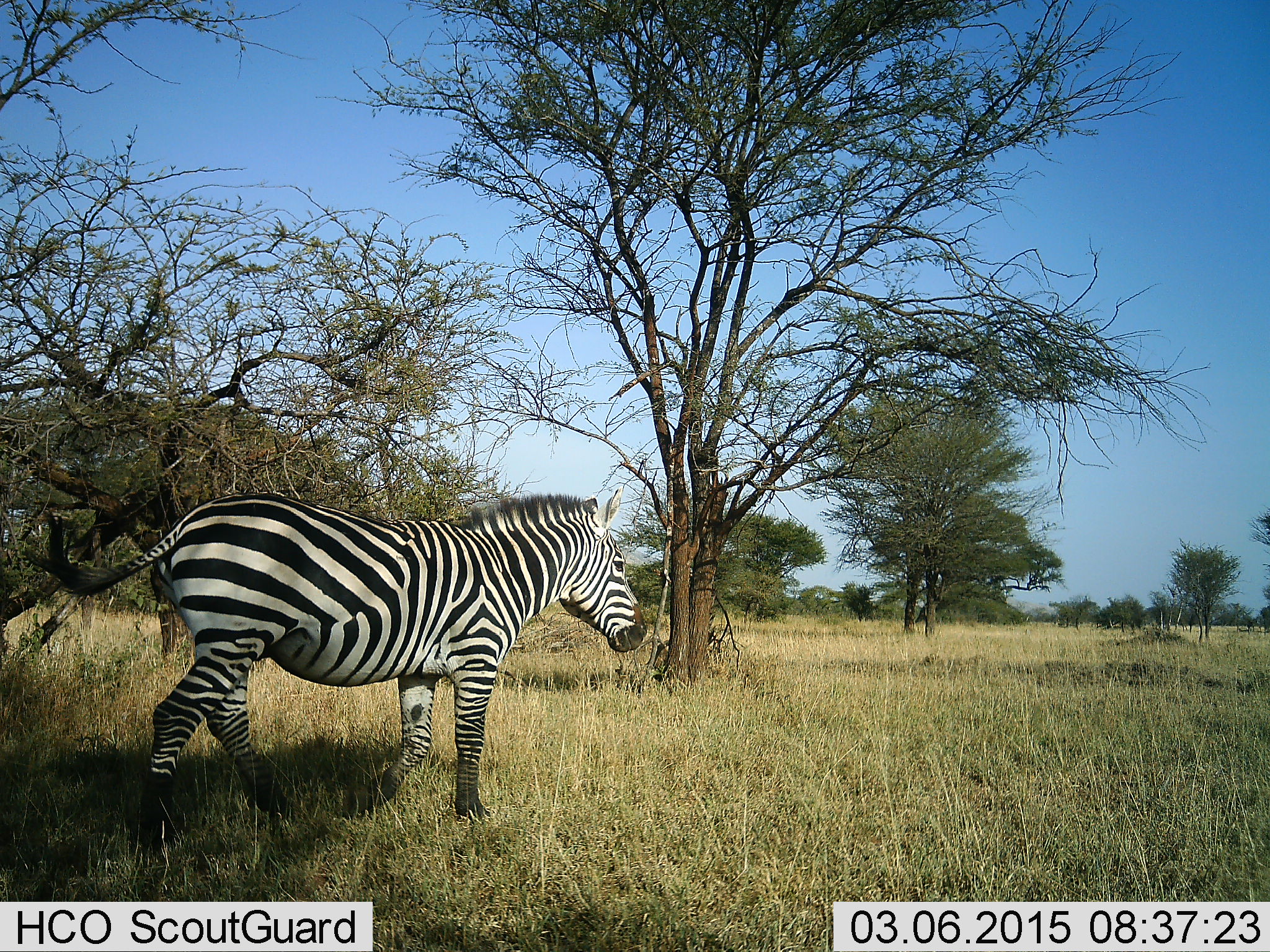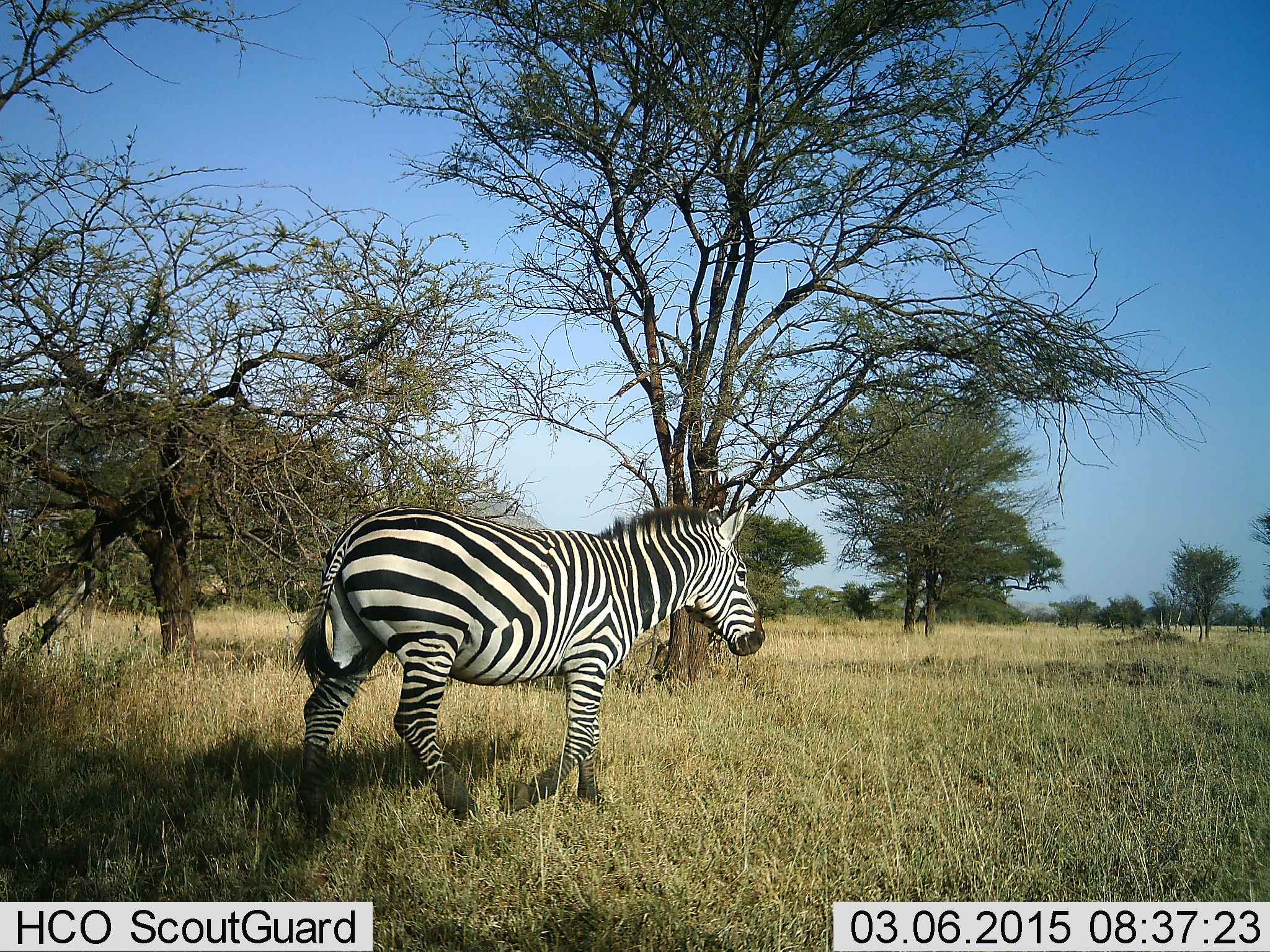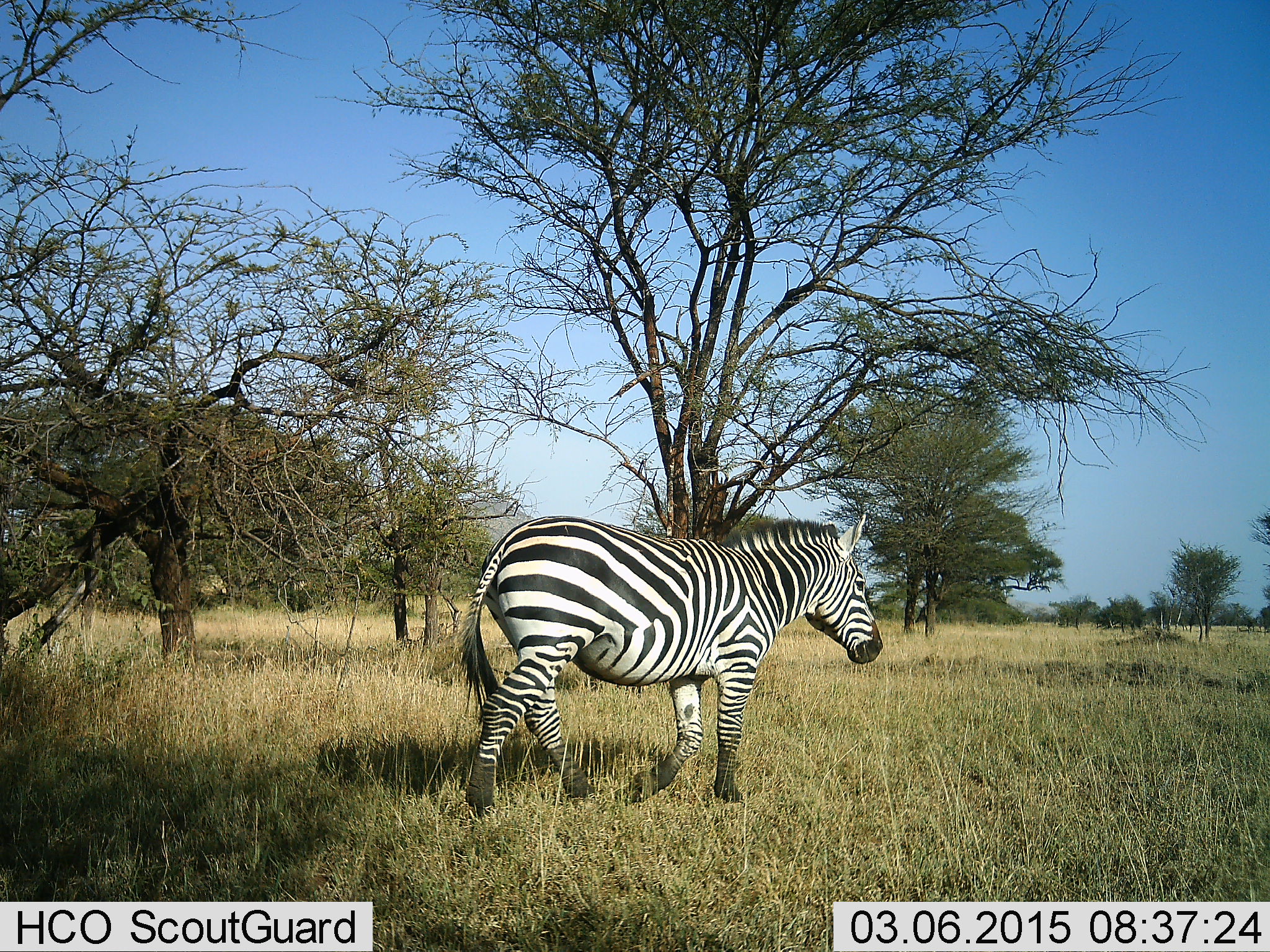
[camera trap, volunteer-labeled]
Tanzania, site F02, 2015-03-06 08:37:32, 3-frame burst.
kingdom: Animalia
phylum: Chordata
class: Mammalia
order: Perissodactyla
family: Equidae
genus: Equus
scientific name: Equus quagga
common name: plains zebra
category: zebra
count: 1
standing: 10%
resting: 0%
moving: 100%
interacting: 0%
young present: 0%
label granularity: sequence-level